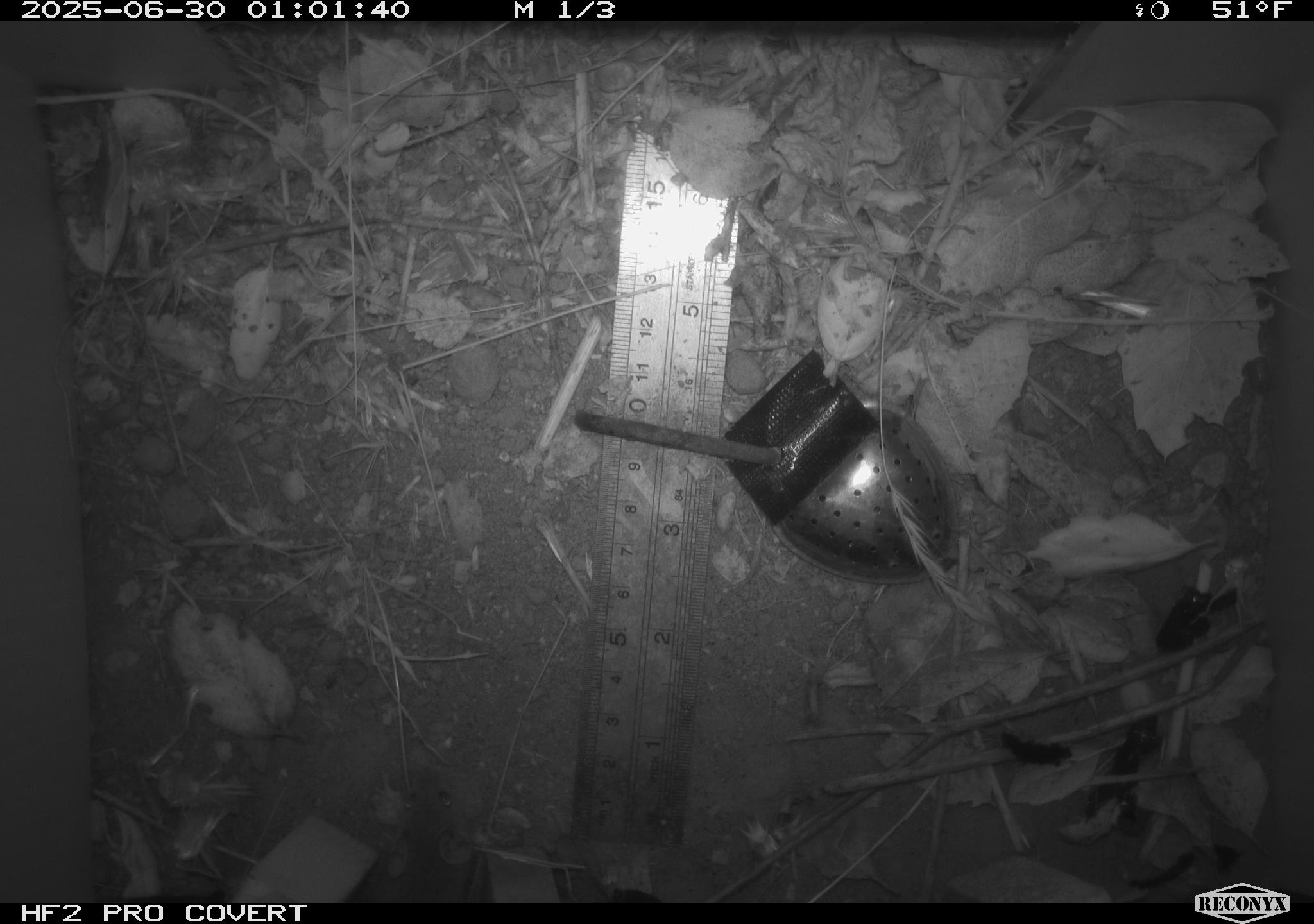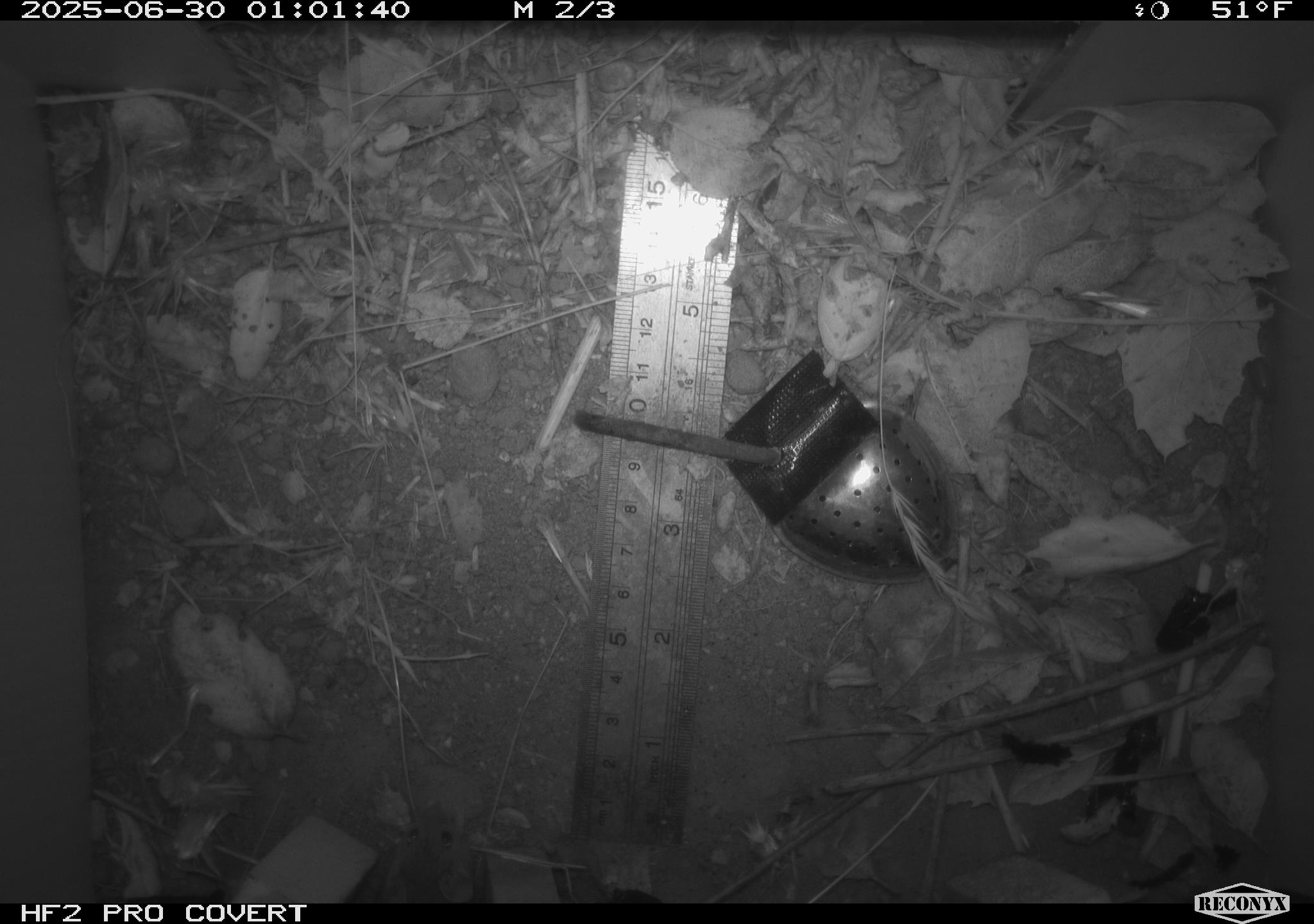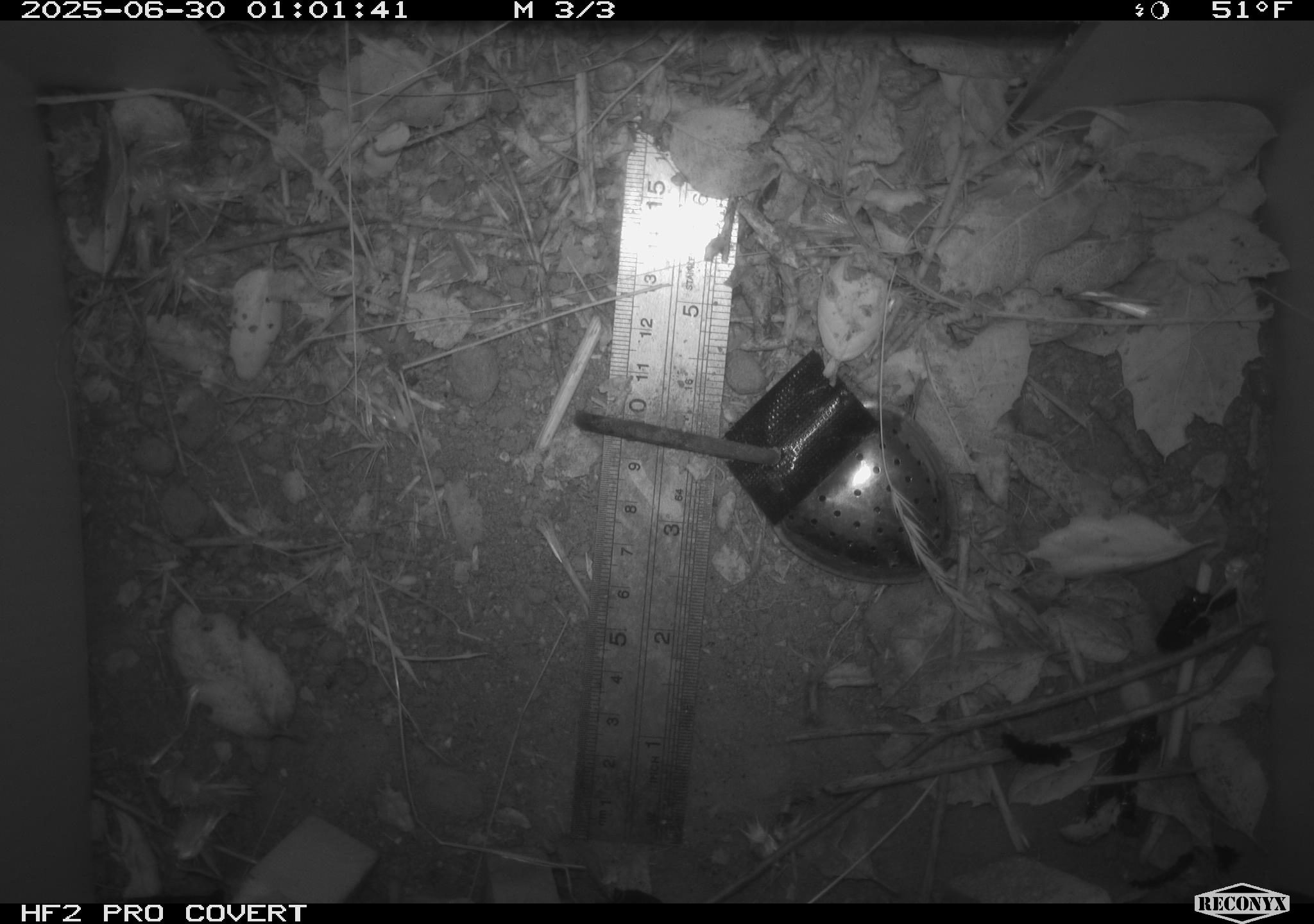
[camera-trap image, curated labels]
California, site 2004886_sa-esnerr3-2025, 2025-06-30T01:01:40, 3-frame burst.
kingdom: Animalia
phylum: Chordata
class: Mammalia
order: Rodentia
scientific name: Rodentia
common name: rodent